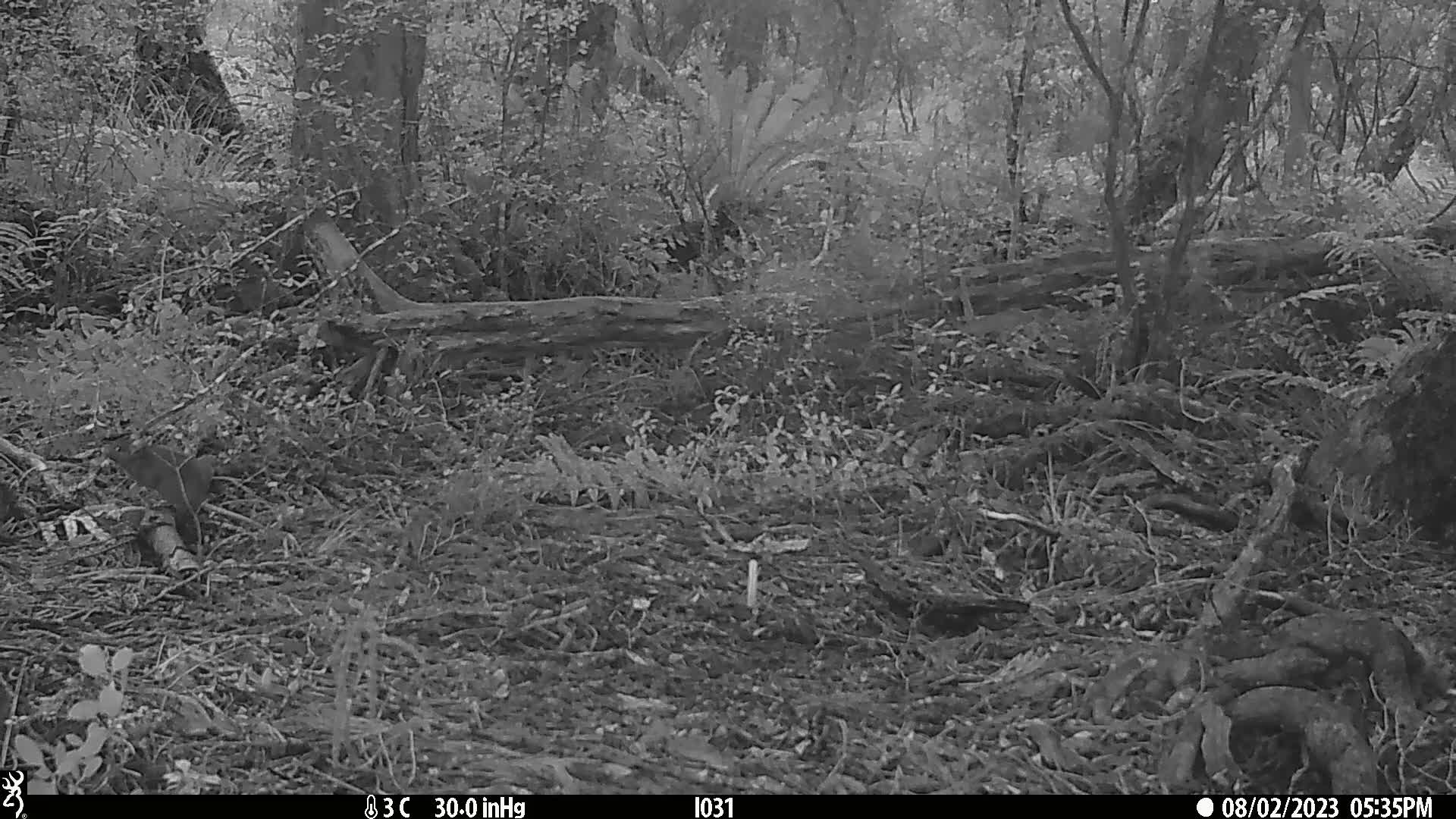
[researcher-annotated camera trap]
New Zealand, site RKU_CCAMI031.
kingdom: Animalia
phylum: Chordata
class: Mammalia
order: Rodentia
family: Muridae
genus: Rattus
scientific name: Rattus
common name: rat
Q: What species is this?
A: Rat (Rattus).